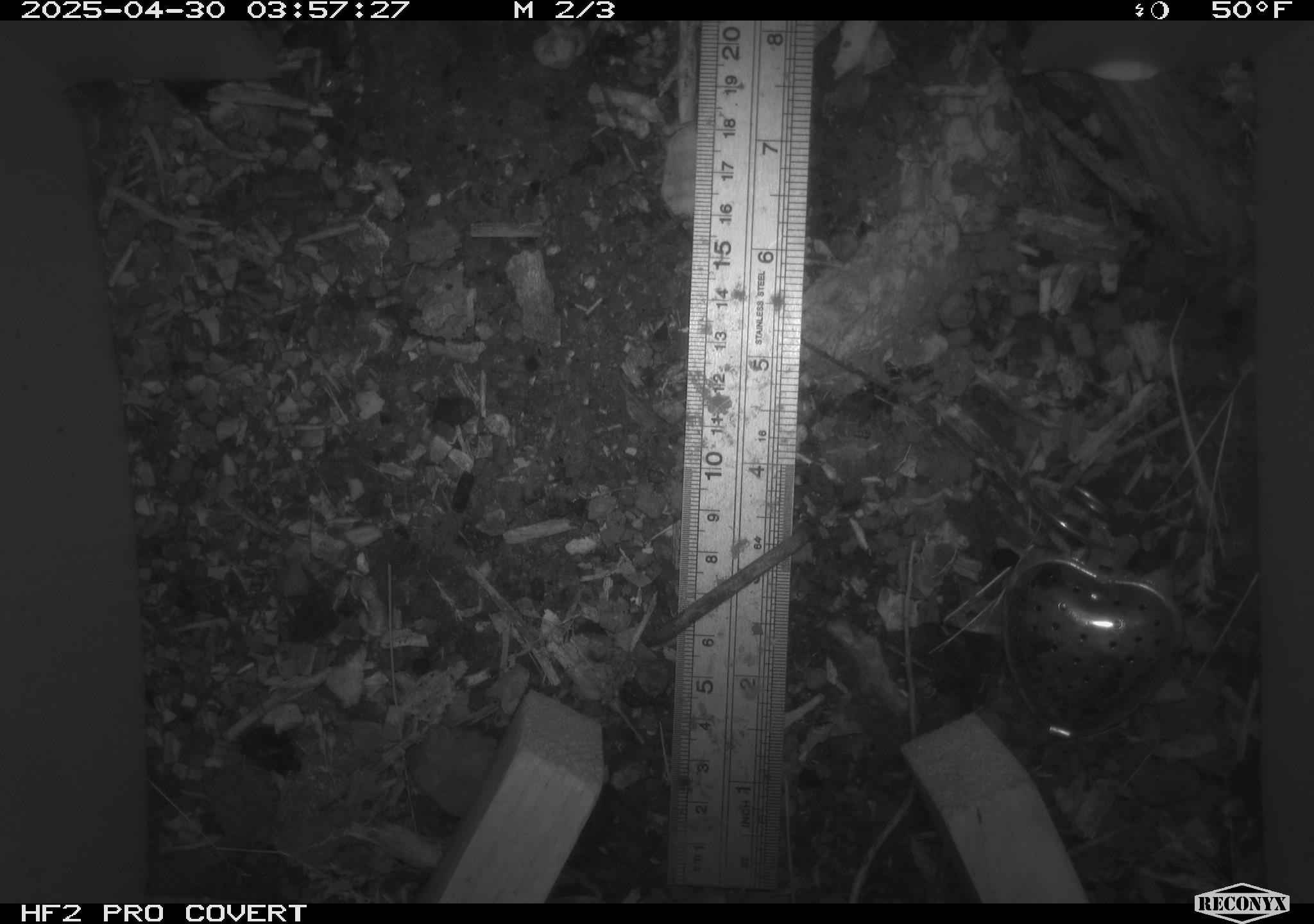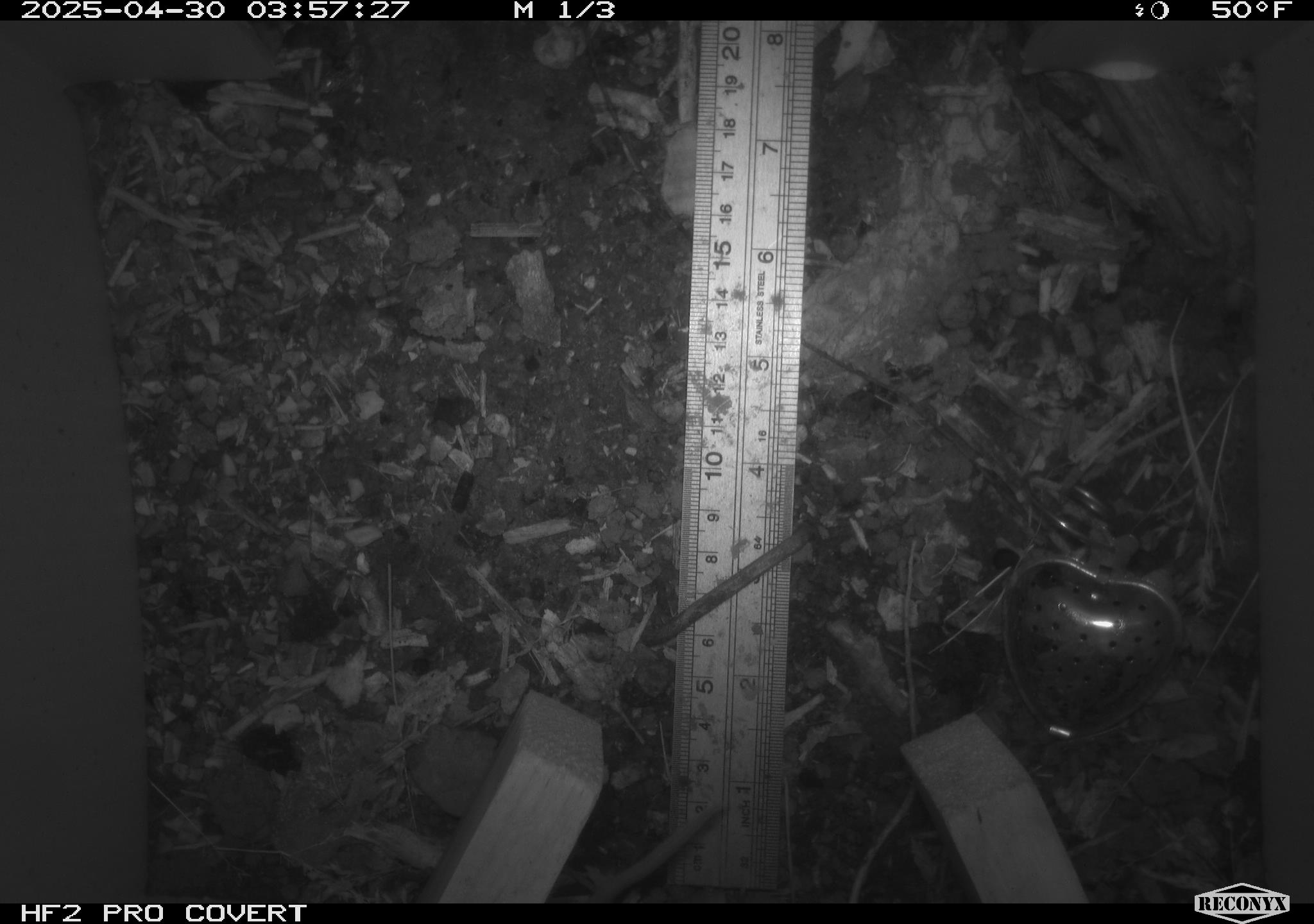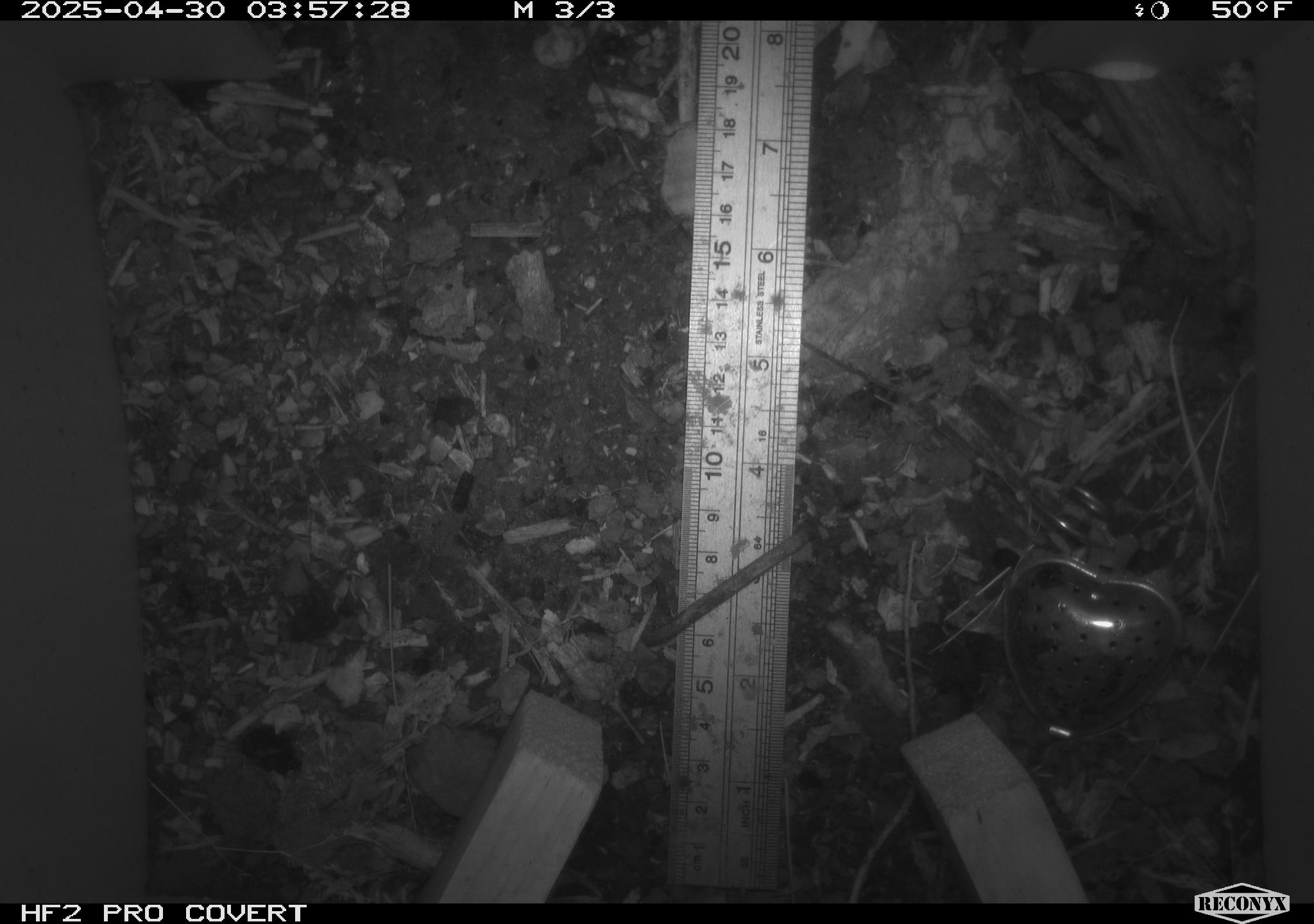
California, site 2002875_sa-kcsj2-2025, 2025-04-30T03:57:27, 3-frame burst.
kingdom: Animalia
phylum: Chordata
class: Mammalia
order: Rodentia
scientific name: Rodentia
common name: rodent